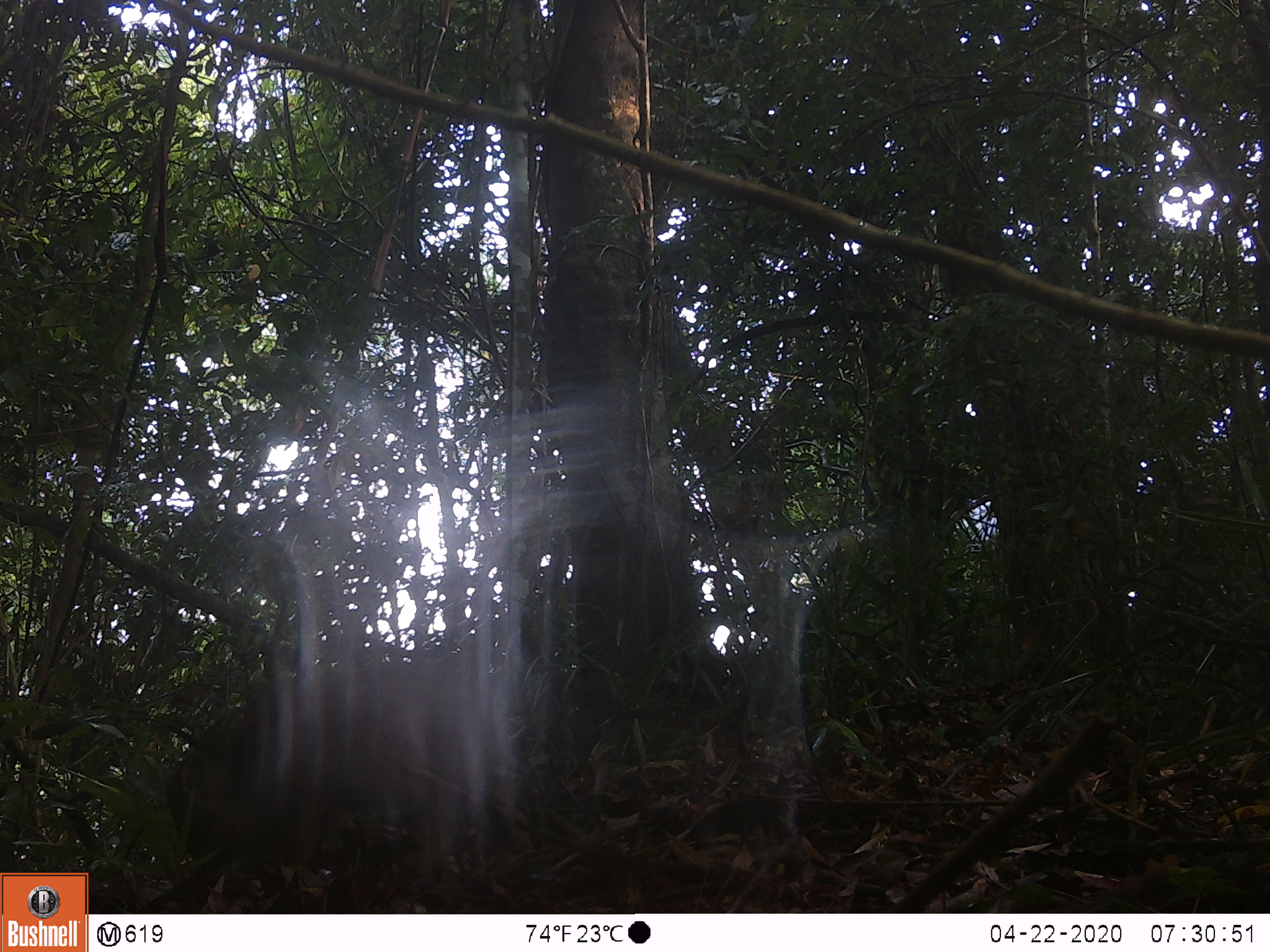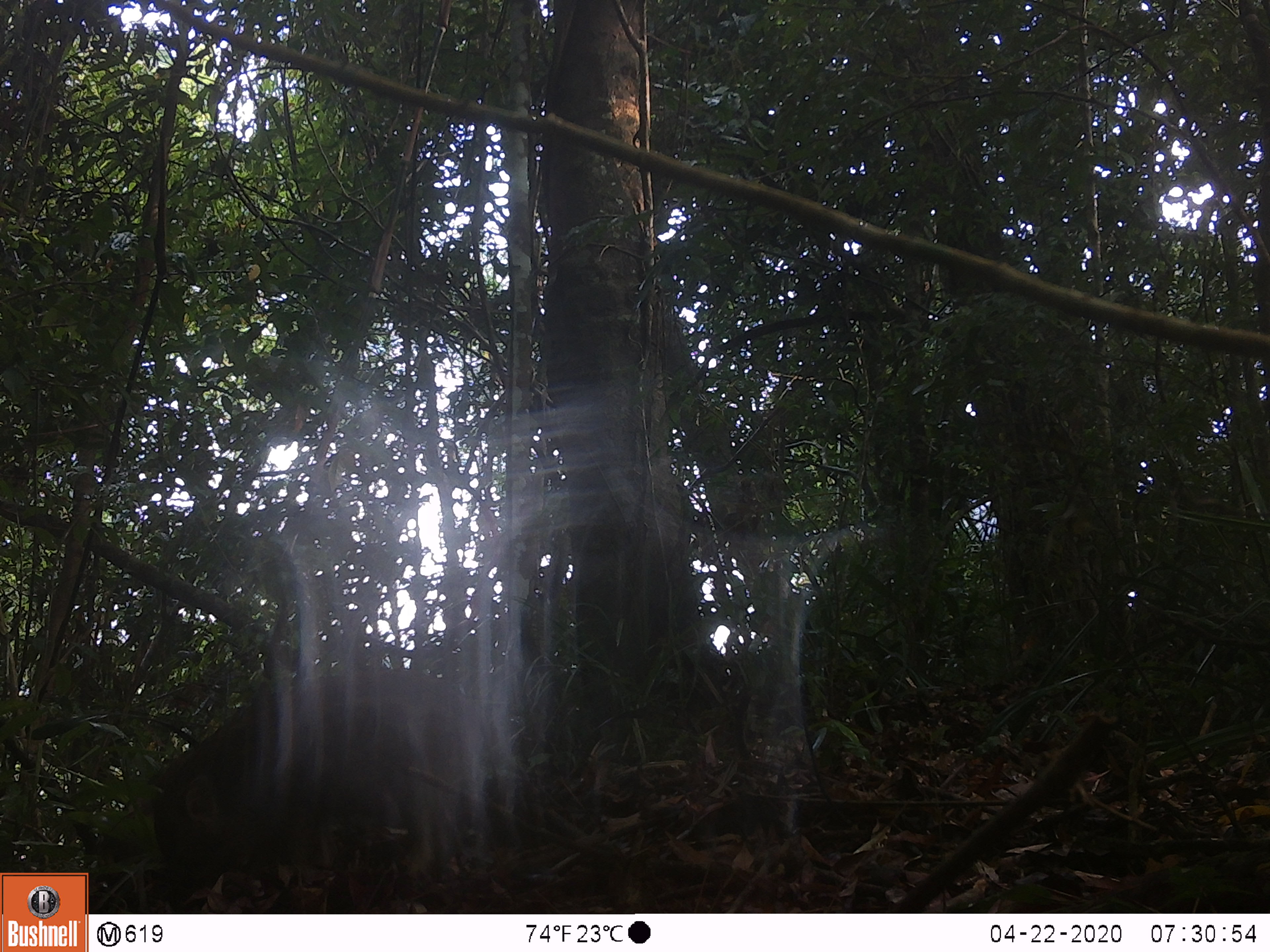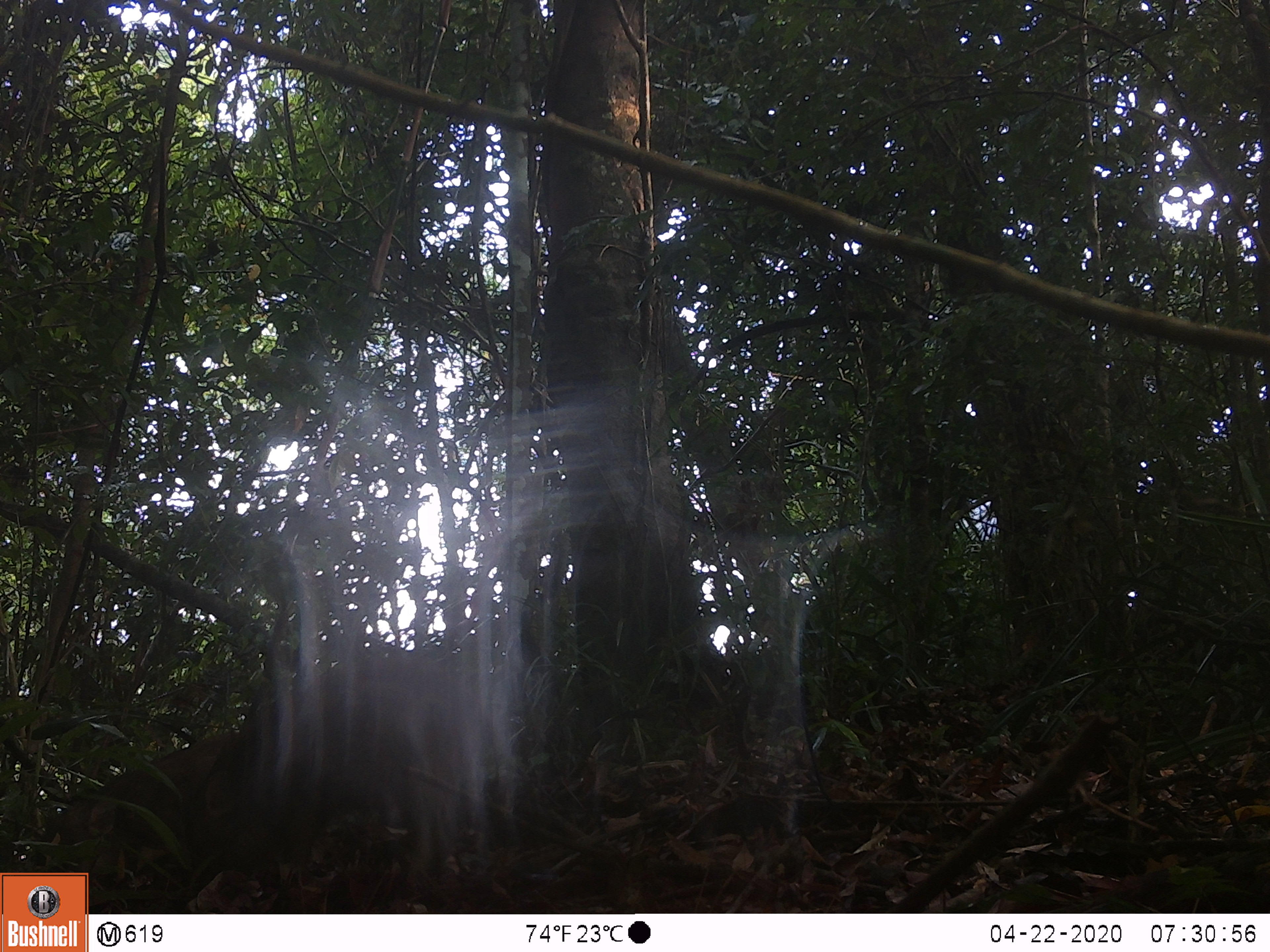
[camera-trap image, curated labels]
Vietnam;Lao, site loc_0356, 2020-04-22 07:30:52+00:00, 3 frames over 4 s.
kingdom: Animalia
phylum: Chordata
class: Mammalia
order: Artiodactyla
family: Suidae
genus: Sus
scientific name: Sus scrofa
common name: eurasian wild pig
Eurasian wild pig (Sus scrofa). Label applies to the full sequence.